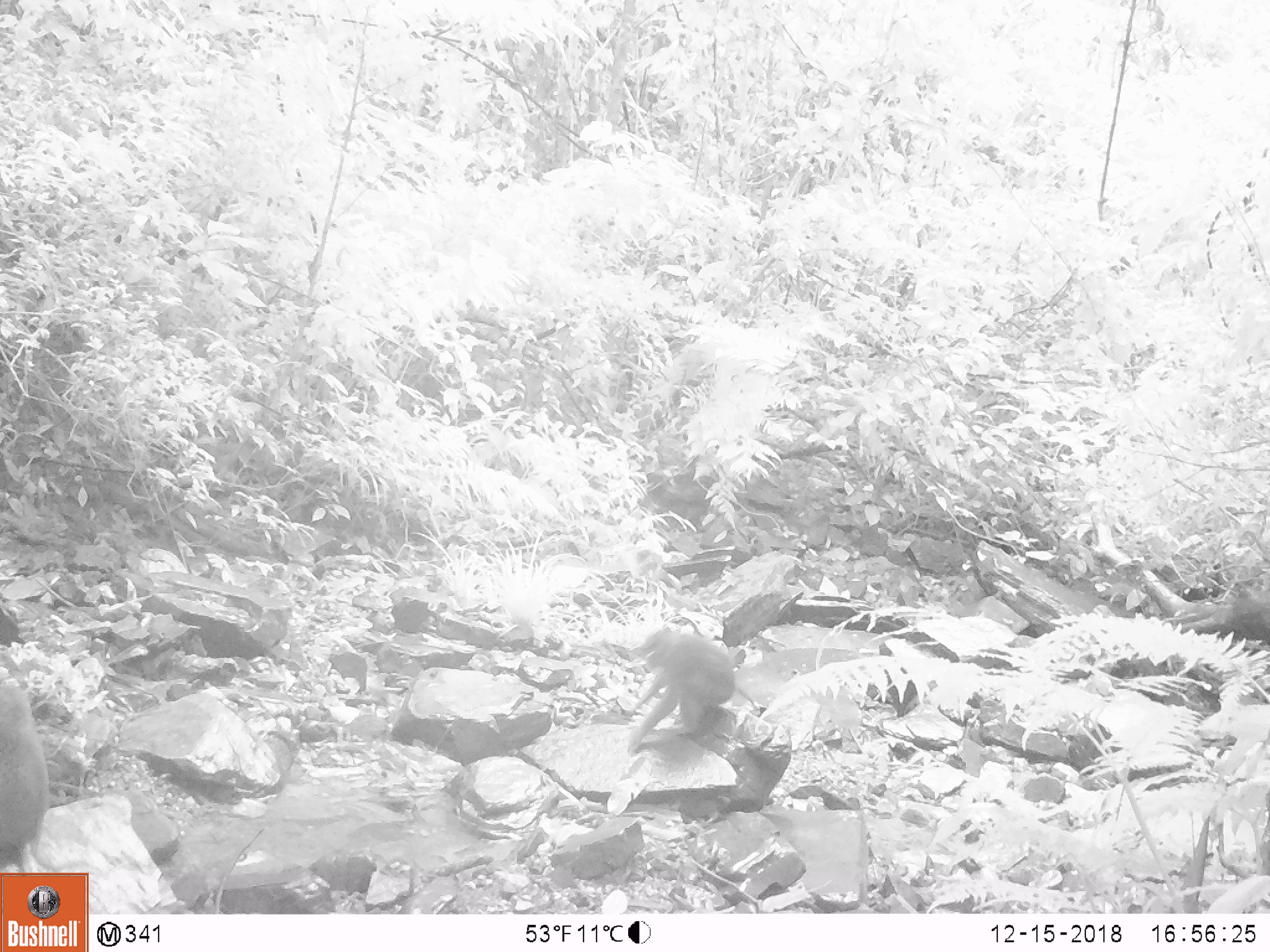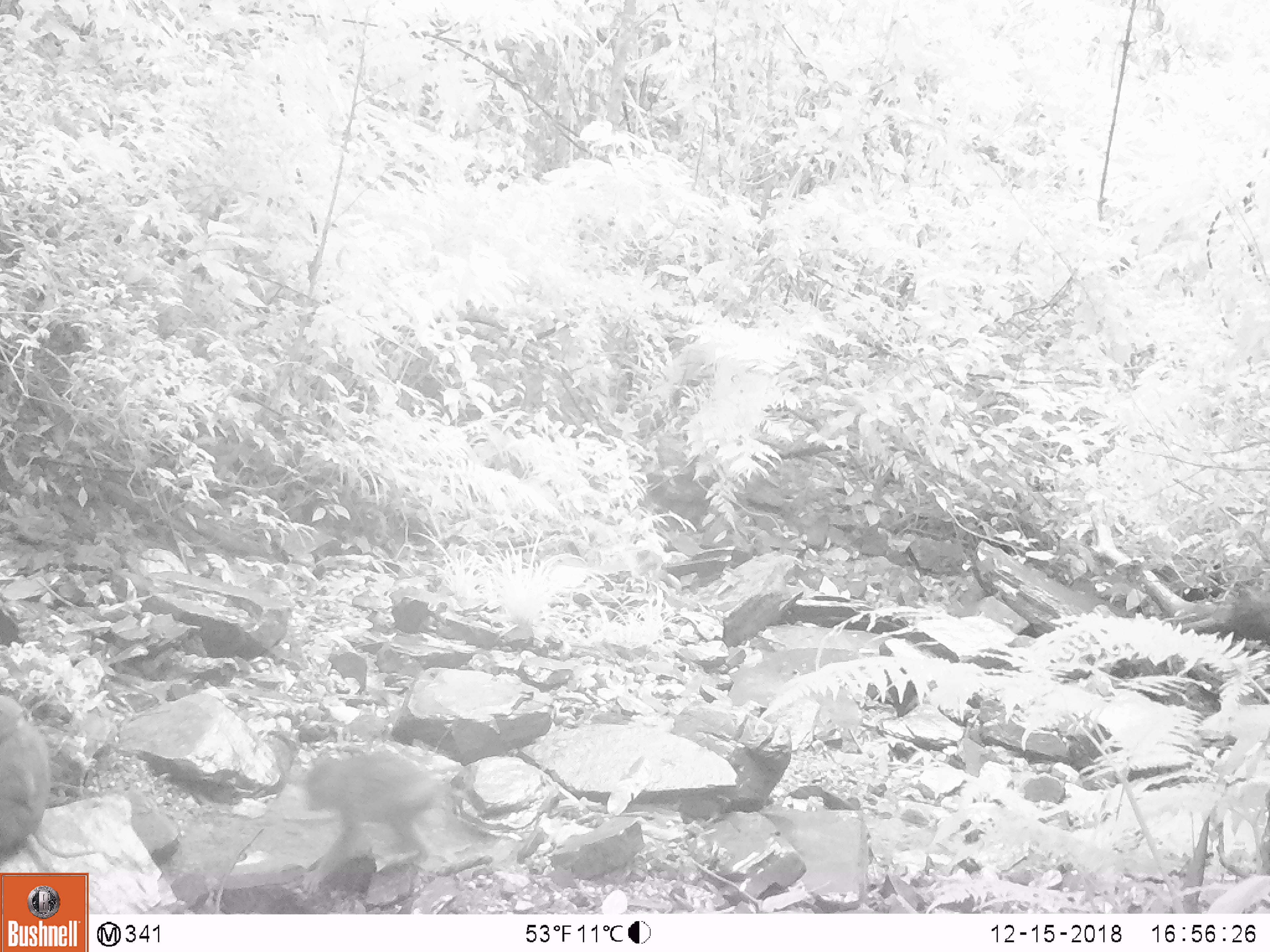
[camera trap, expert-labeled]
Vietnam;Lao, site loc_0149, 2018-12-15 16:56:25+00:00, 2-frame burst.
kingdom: Animalia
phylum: Chordata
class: Mammalia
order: Primates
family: Cercopithecidae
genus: Macaca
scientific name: Macaca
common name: macaques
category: assam or rhesus macaque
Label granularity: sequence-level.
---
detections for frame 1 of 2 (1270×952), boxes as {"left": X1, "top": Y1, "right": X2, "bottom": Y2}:
assam or rhesus macaque: {"left": 624, "top": 625, "right": 737, "bottom": 753}; {"left": 0, "top": 681, "right": 57, "bottom": 873}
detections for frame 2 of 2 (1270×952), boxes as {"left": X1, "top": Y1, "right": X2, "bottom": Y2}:
assam or rhesus macaque: {"left": 303, "top": 749, "right": 442, "bottom": 897}; {"left": 0, "top": 696, "right": 102, "bottom": 857}